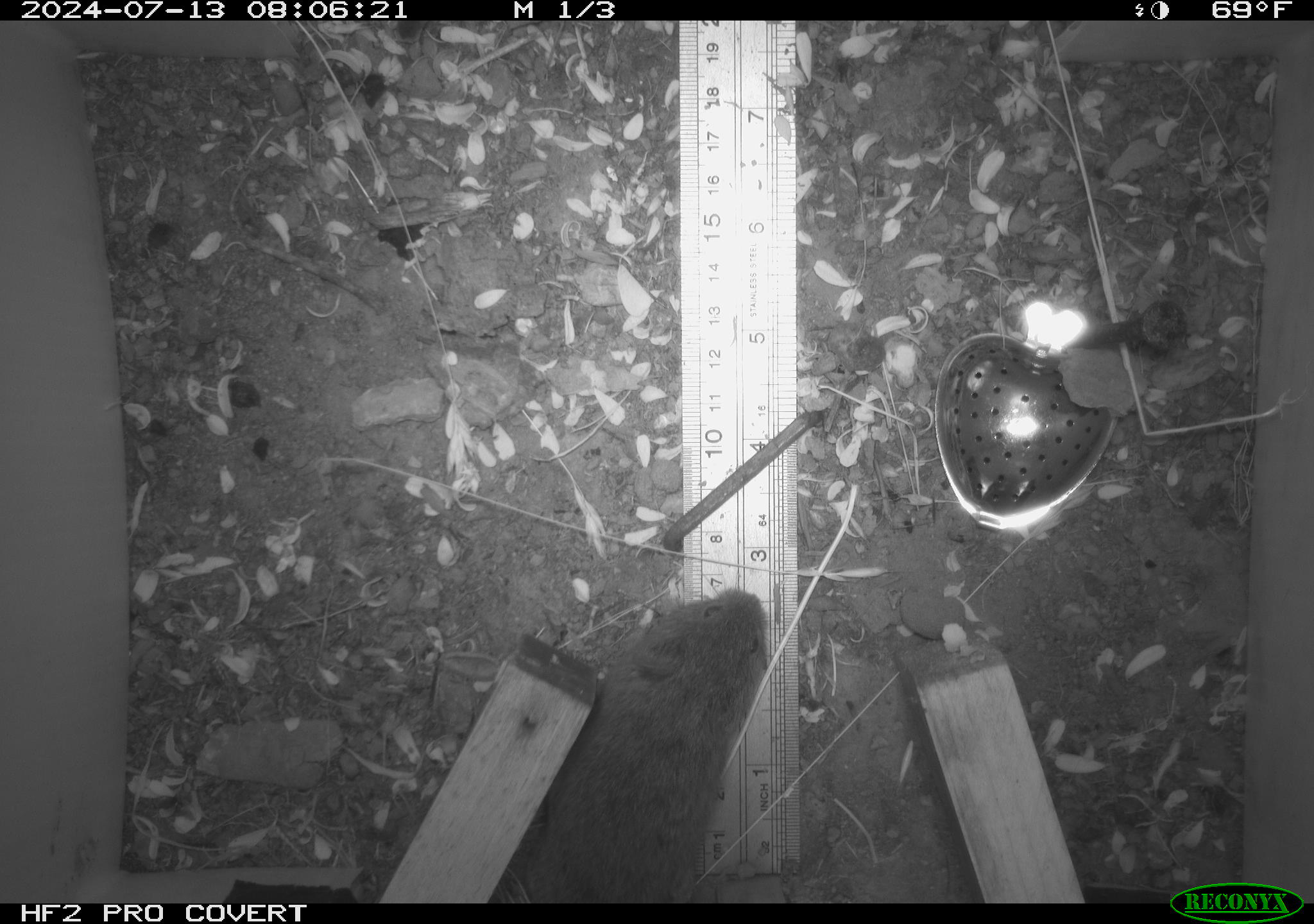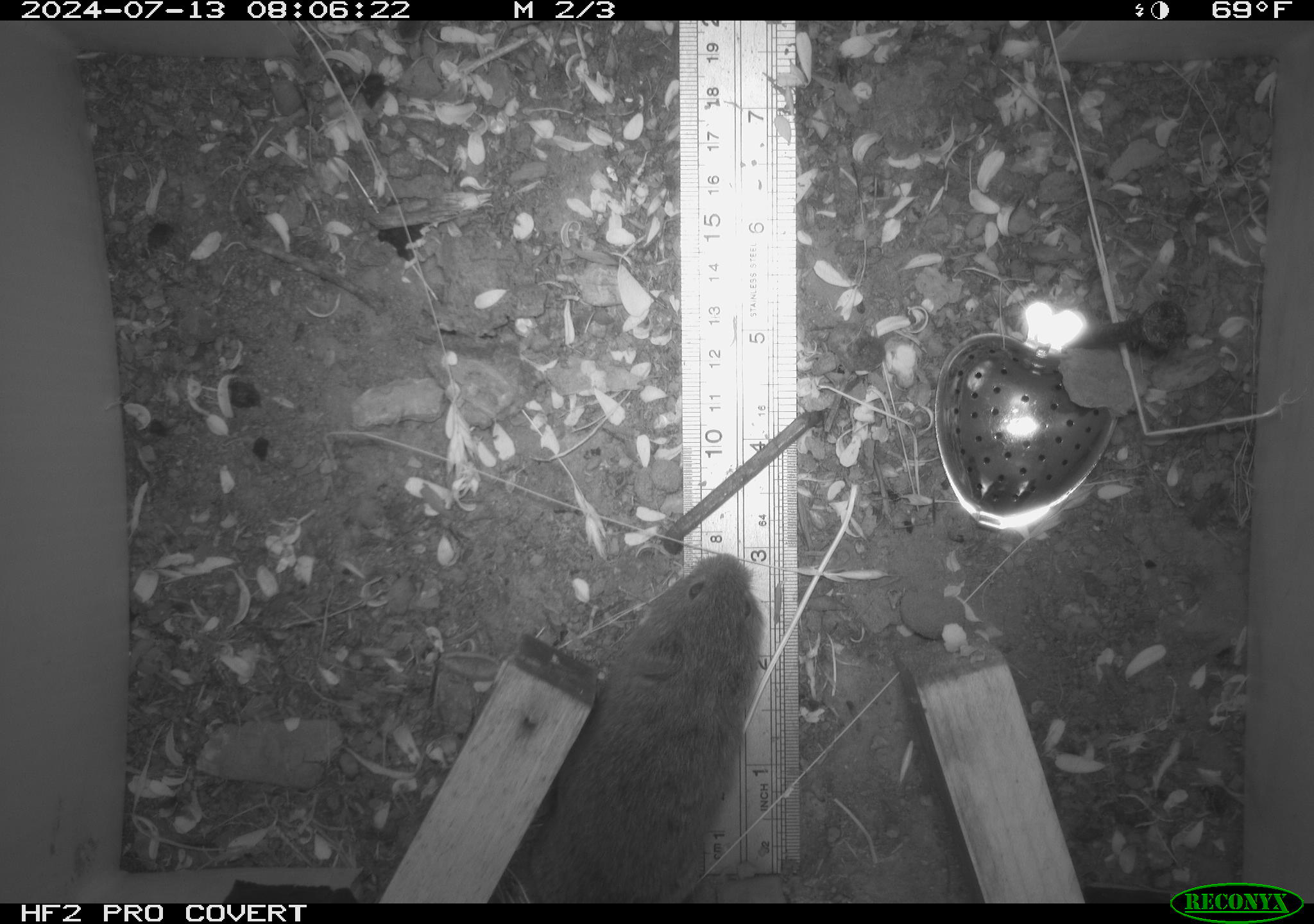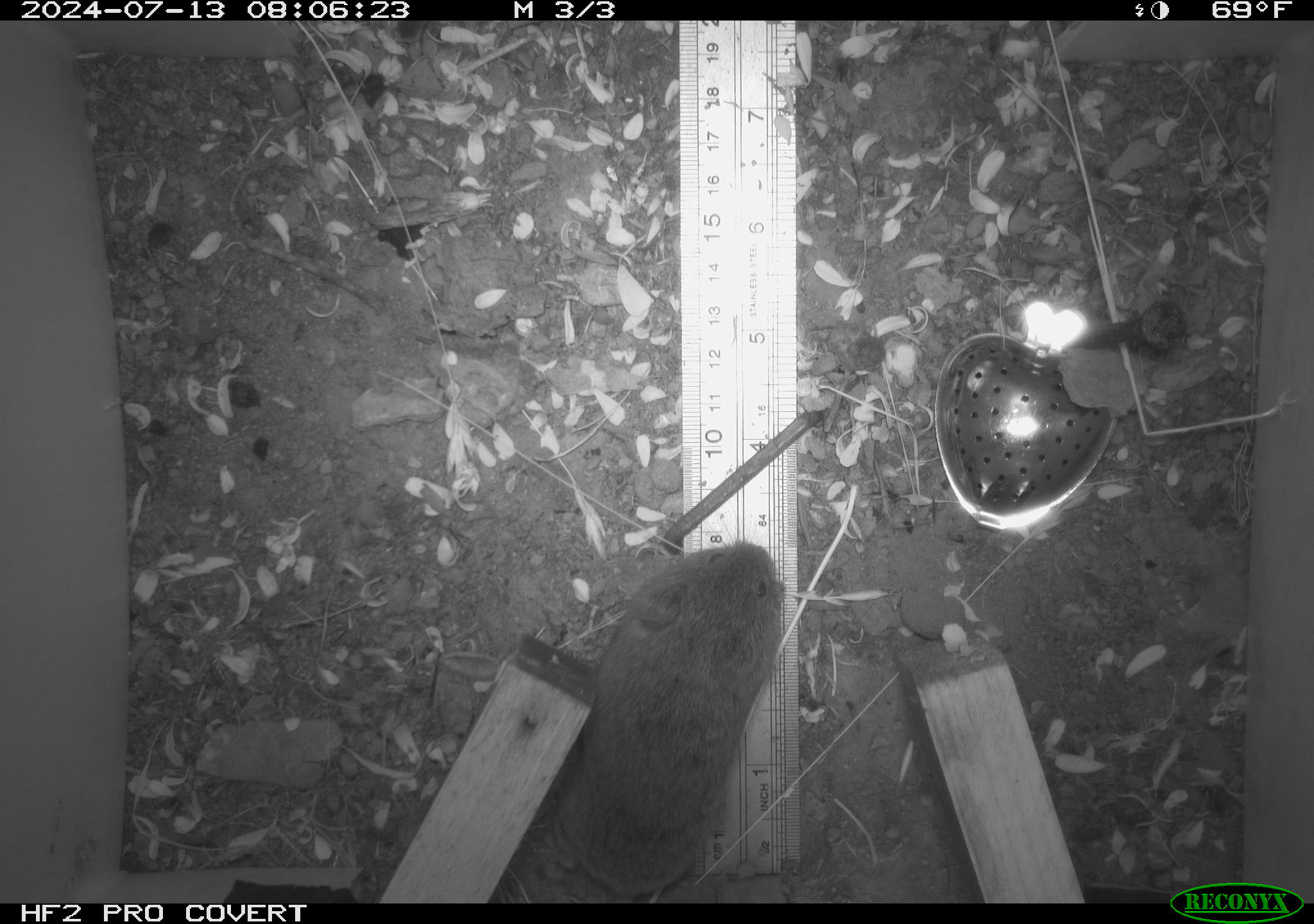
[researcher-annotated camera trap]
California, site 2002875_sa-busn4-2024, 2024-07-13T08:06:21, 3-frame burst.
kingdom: Animalia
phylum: Chordata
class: Mammalia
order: Rodentia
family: Cricetidae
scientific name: Arvicolinae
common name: voles, lemmings, and muskrats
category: arvicolinae subfamily